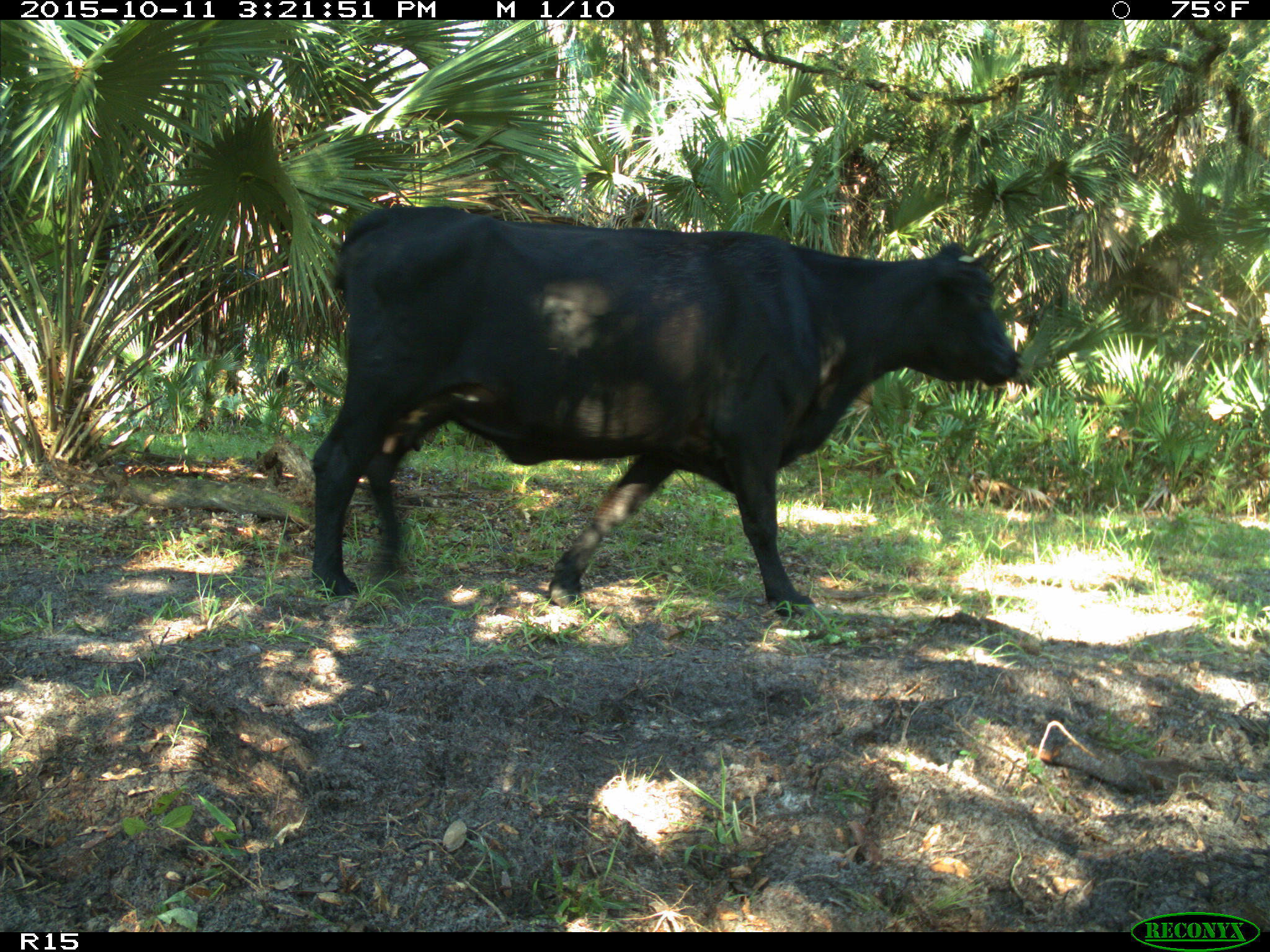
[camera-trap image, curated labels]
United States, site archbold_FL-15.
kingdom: Animalia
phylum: Chordata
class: Mammalia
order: Artiodactyla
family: Bovidae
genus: Bos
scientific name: Bos taurus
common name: domestic cow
Bos taurus (domestic cow).